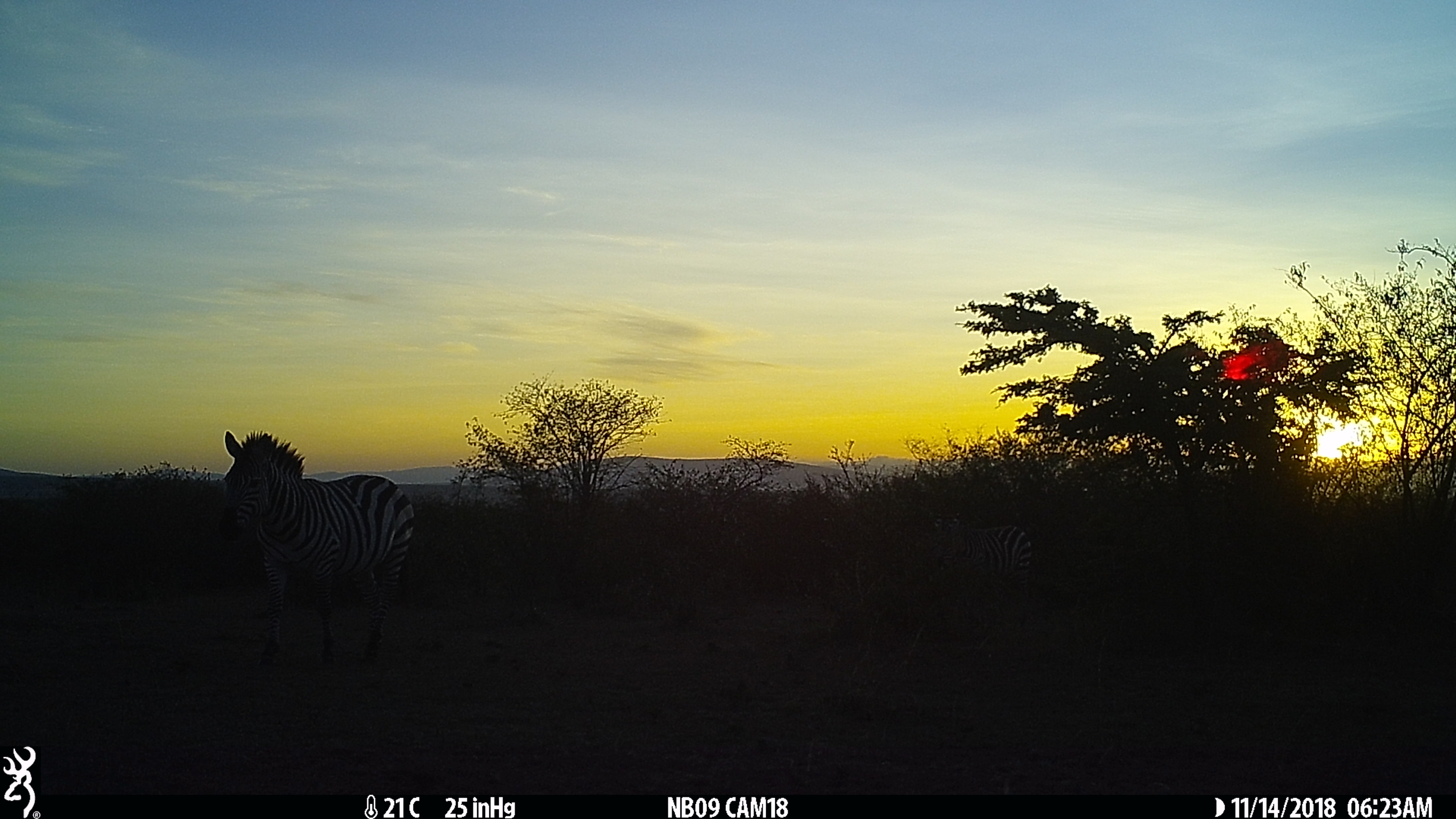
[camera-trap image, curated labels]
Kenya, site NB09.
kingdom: Animalia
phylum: Chordata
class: Mammalia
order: Perissodactyla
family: Equidae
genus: Equus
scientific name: Equus quagga burchellii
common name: burchell's zebra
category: zebra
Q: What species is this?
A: Zebra (burchell's zebra) (Equus quagga burchellii).